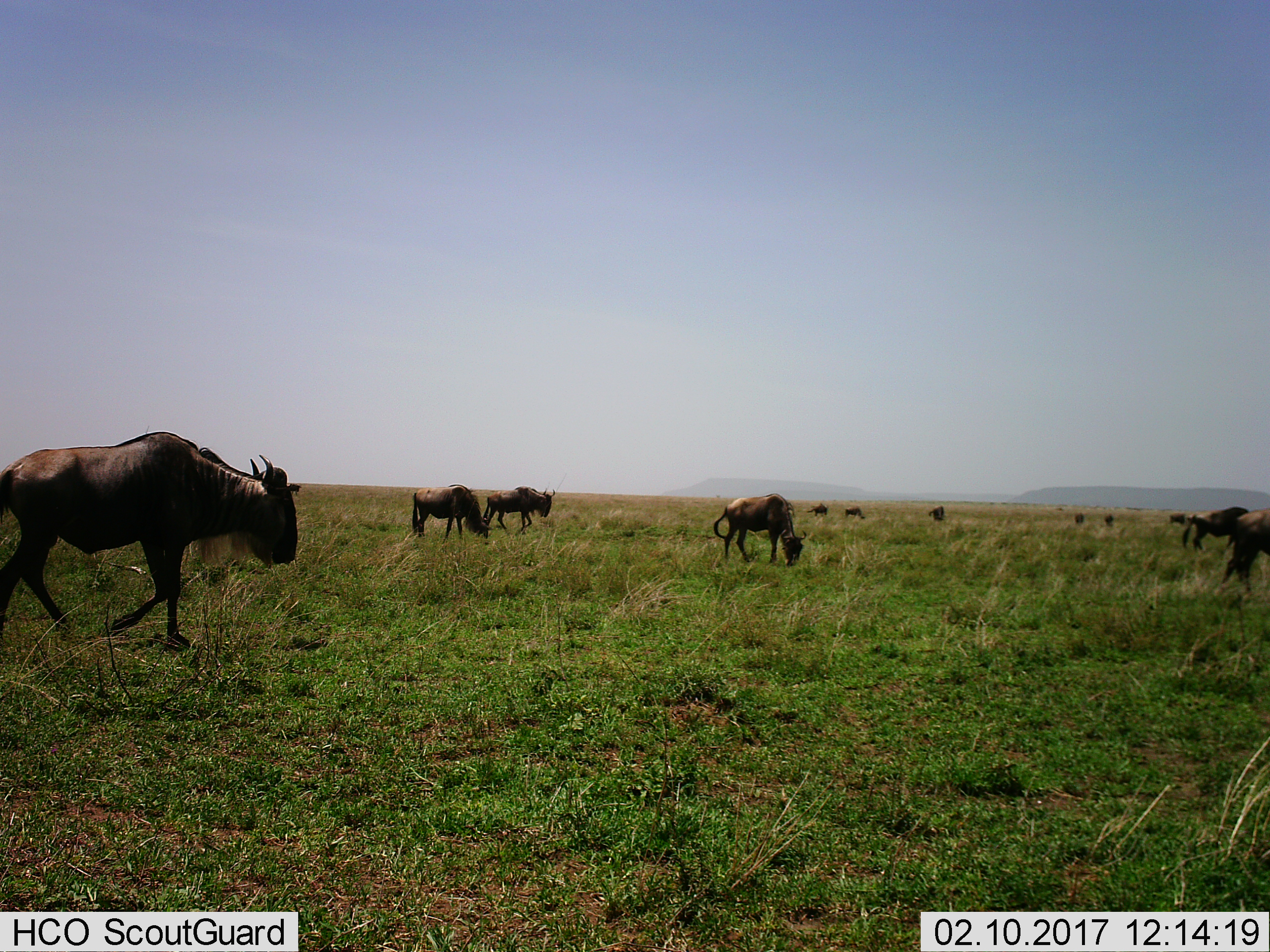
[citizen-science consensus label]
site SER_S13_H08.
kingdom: Animalia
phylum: Chordata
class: Mammalia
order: Artiodactyla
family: Bovidae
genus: Connochaetes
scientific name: Connochaetes taurinus taurinus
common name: blue wildebeest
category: wildebeestblue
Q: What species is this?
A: Wildebeestblue (blue wildebeest) (Connochaetes taurinus taurinus).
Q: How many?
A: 11-50.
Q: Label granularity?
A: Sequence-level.